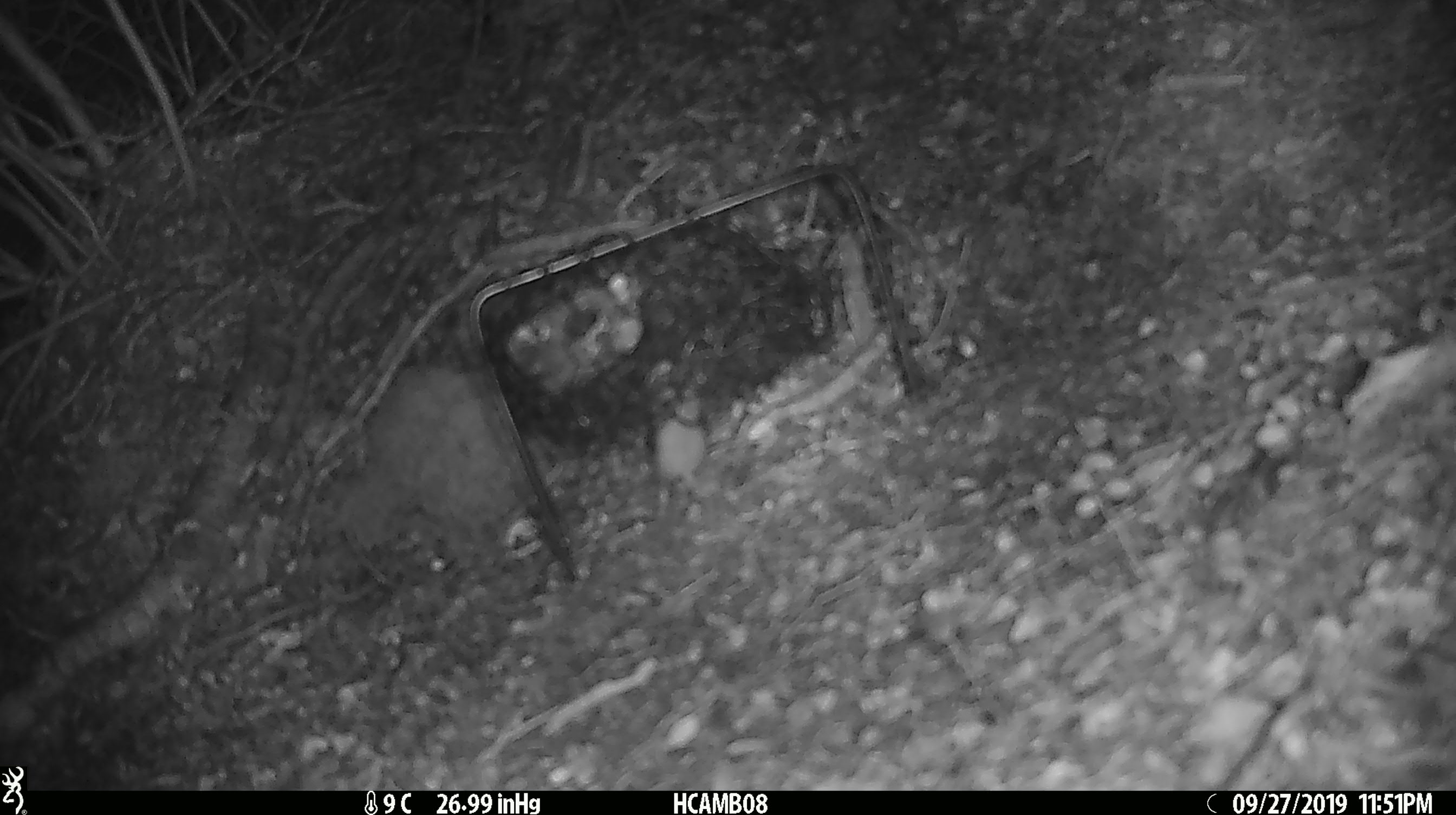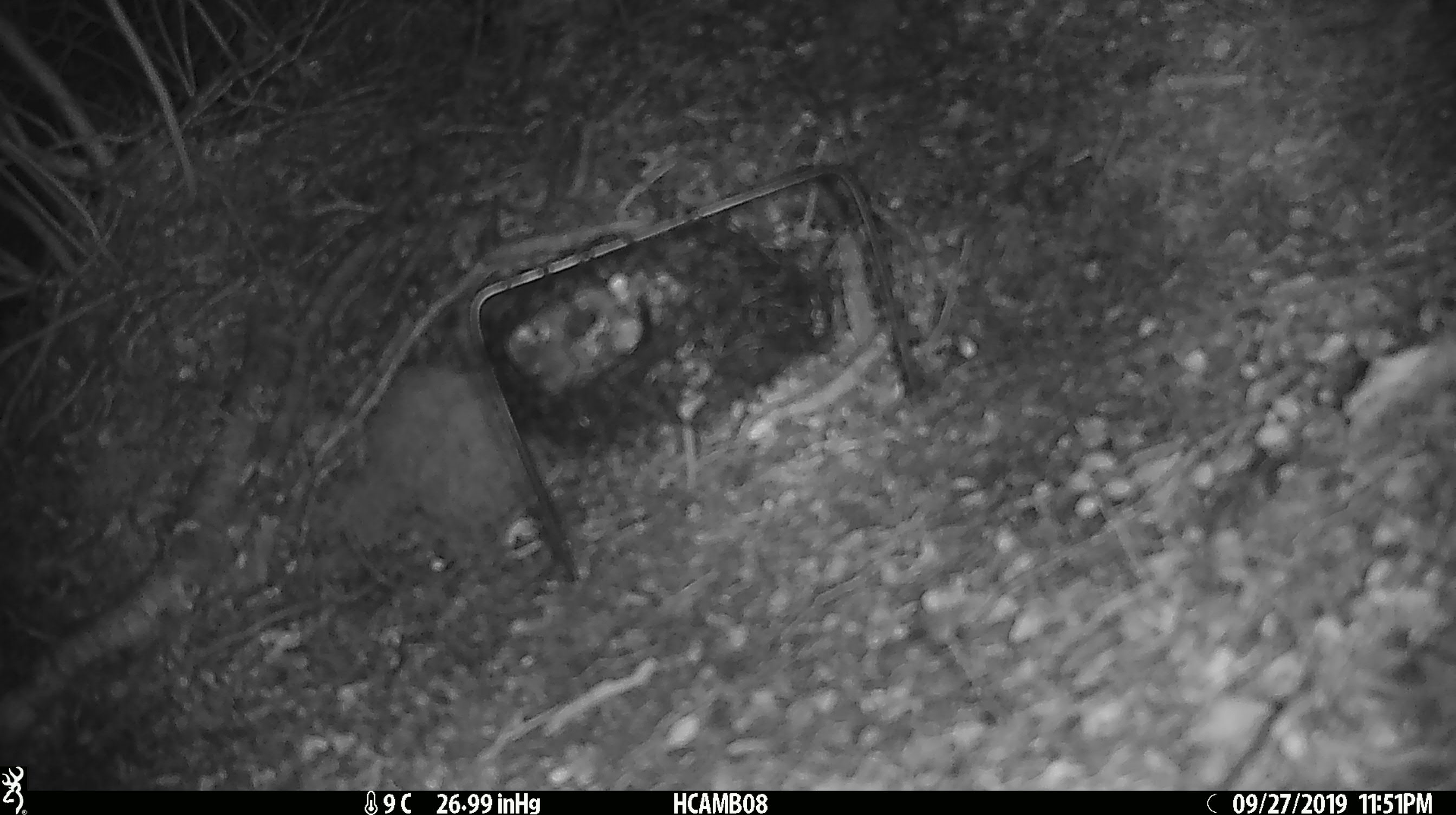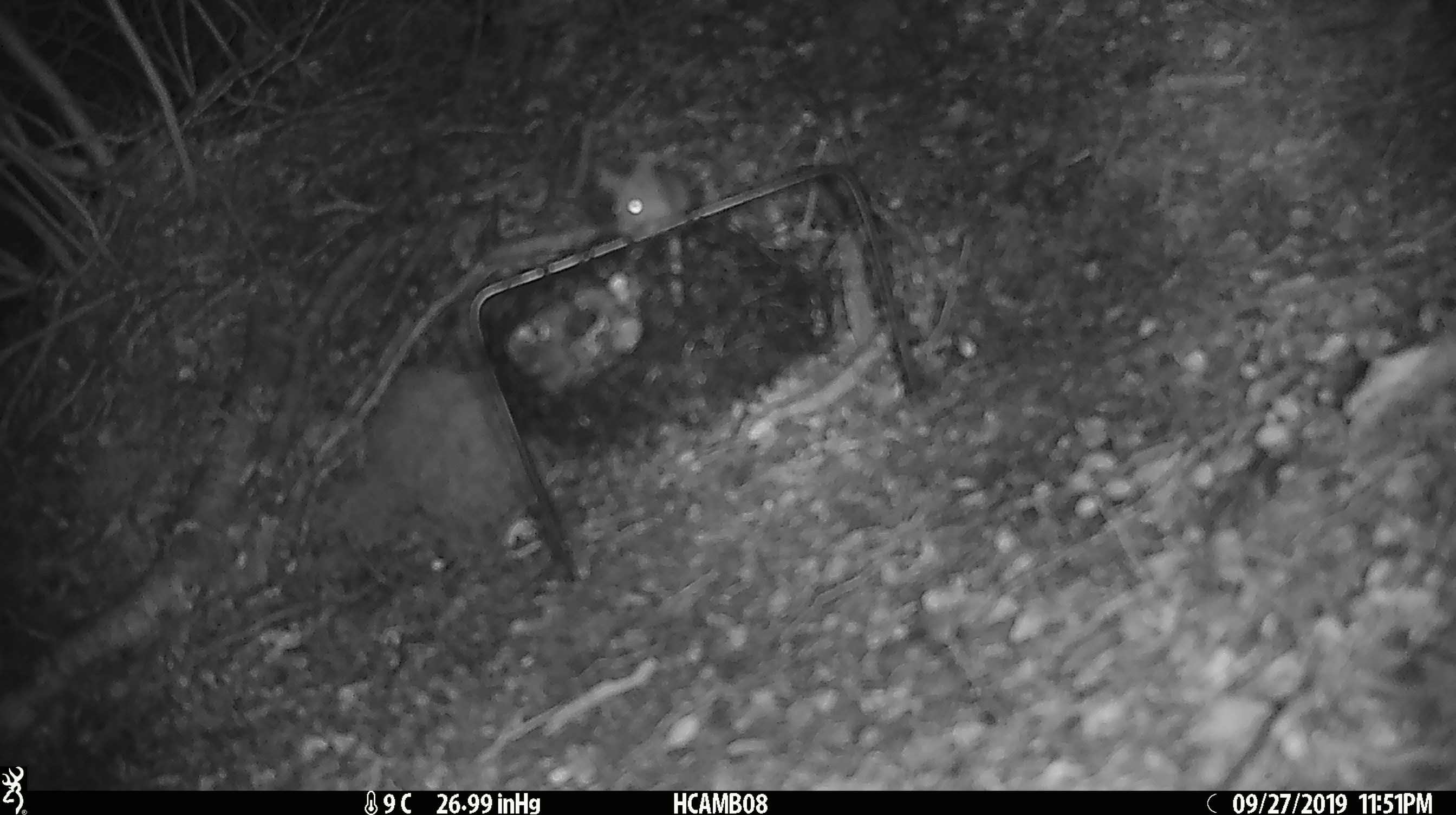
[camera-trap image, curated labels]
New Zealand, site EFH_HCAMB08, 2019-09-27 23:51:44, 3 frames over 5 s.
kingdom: Animalia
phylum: Chordata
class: Mammalia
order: Rodentia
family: Muridae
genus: Mus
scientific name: Mus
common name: mouse